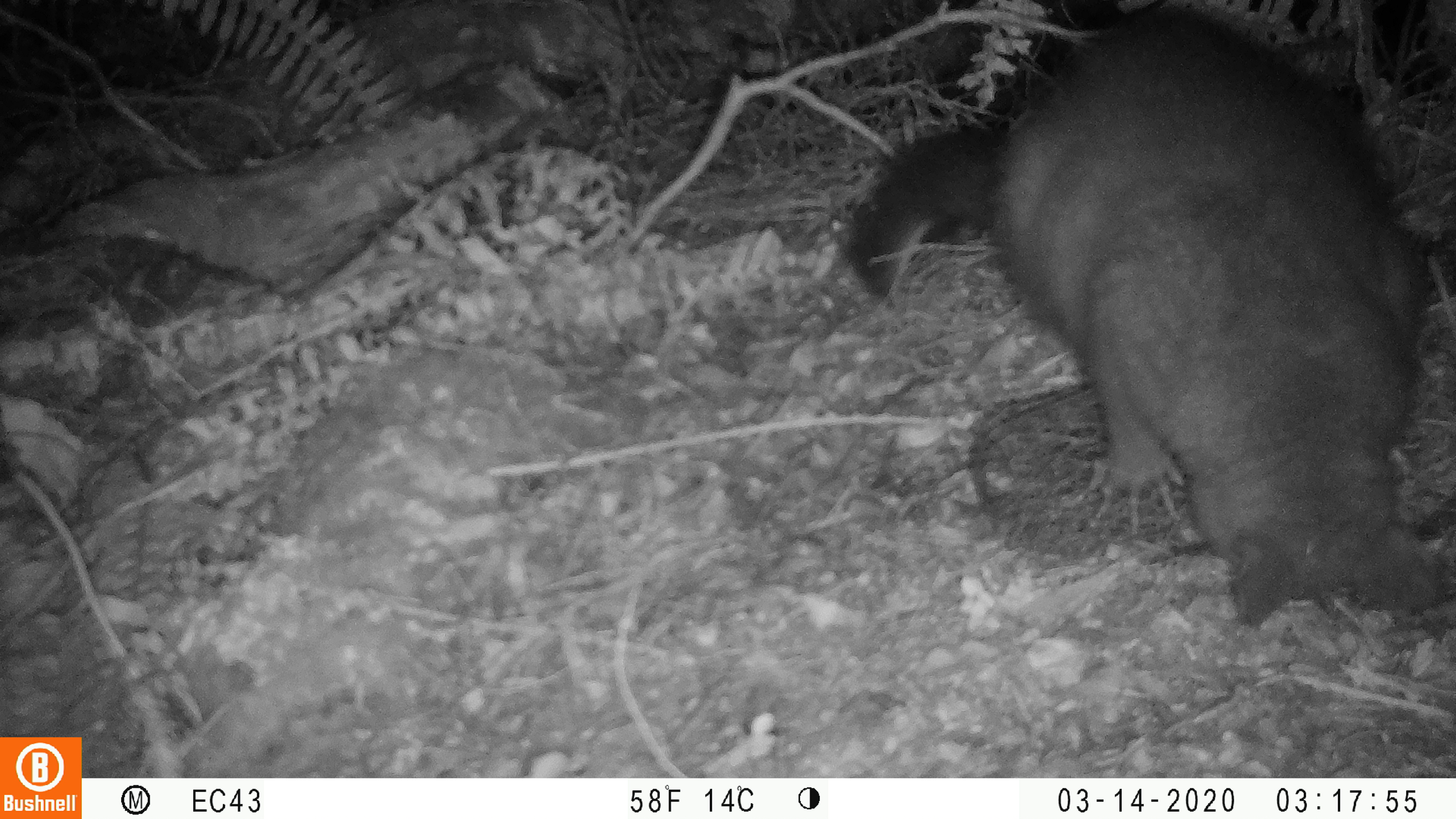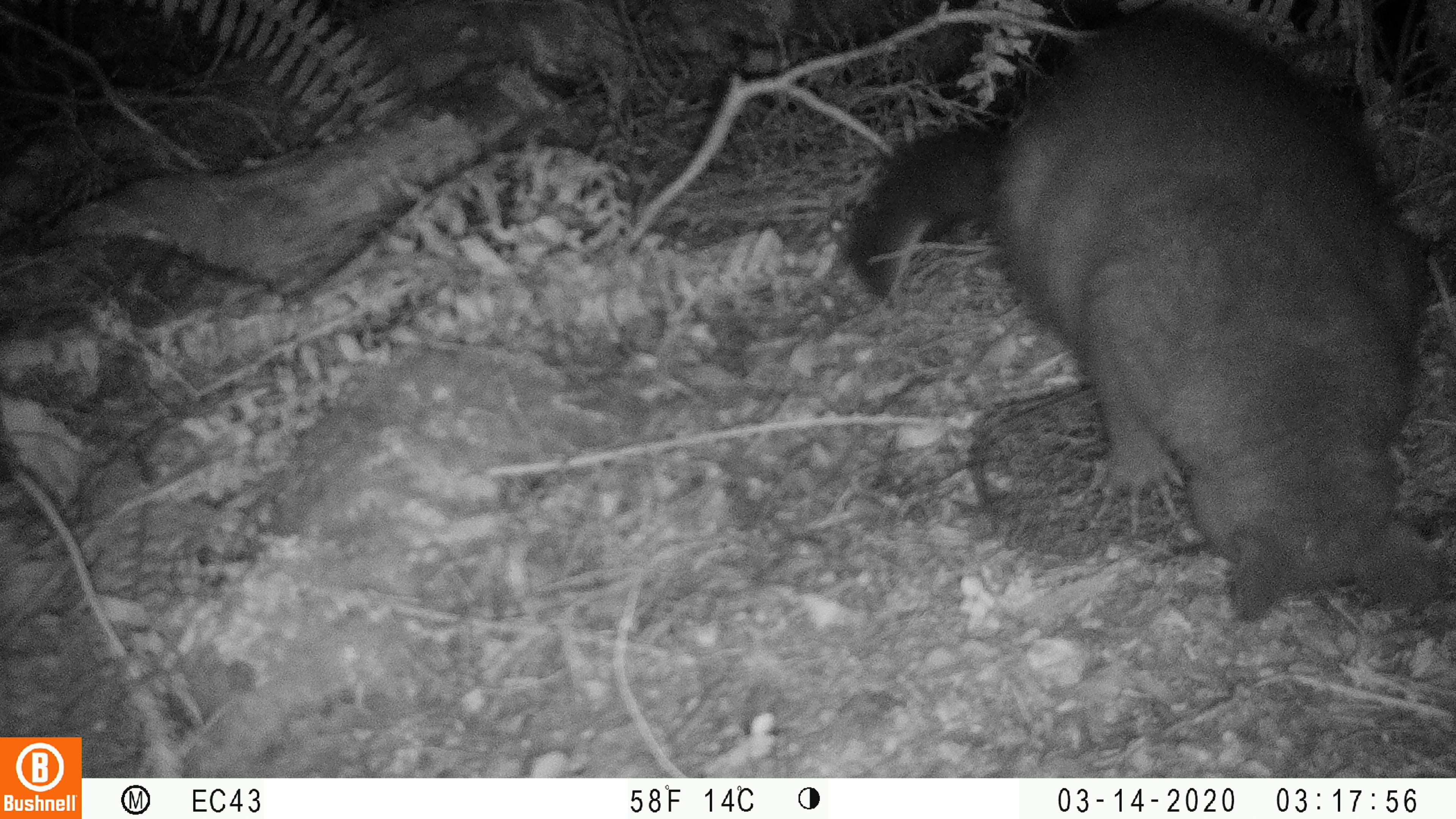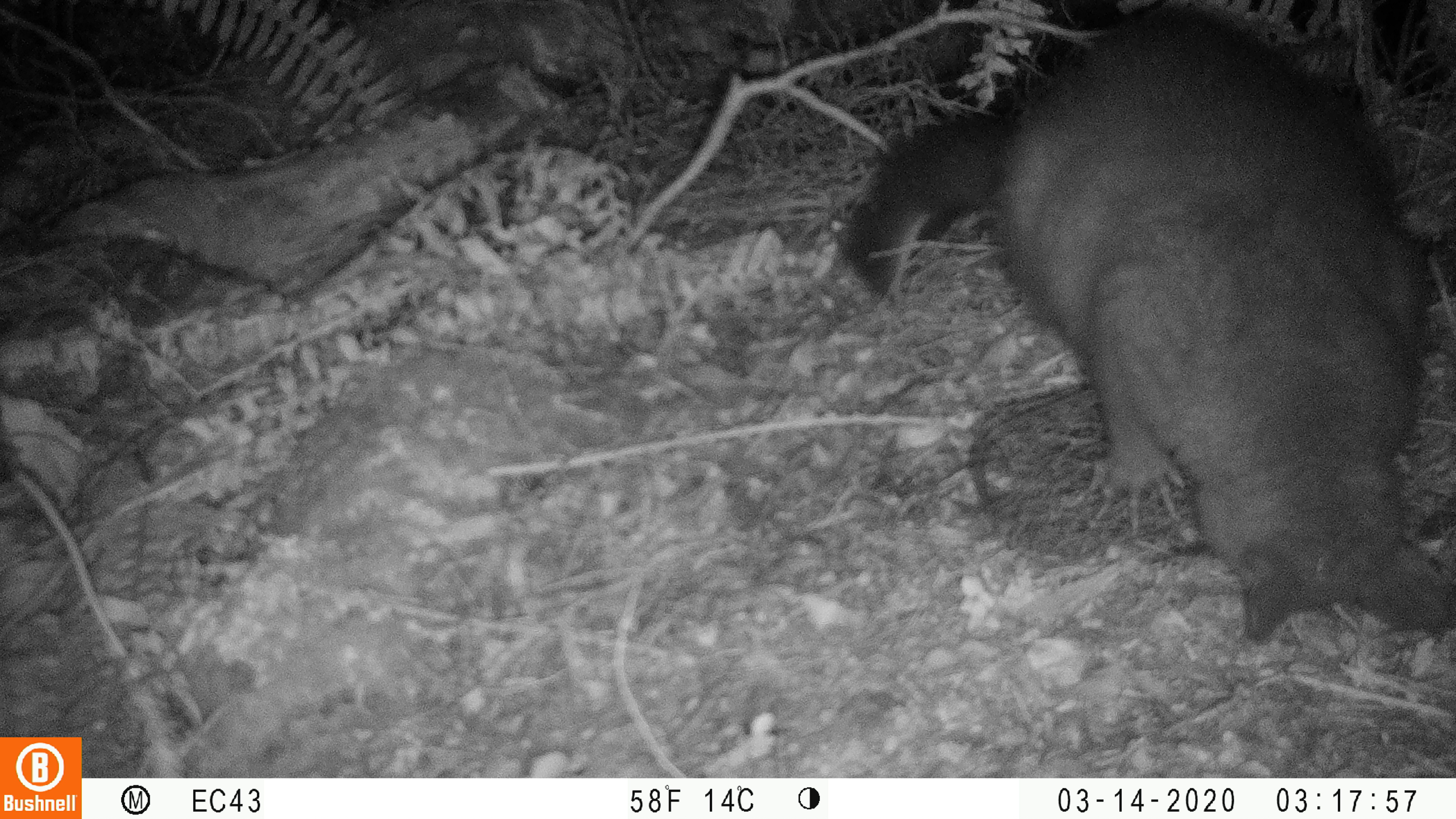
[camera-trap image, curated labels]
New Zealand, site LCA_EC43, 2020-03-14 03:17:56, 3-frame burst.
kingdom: Animalia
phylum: Chordata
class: Mammalia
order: Diprotodontia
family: Phalangeridae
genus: Trichosurus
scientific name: Trichosurus vulpecula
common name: common brushtail possum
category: possum